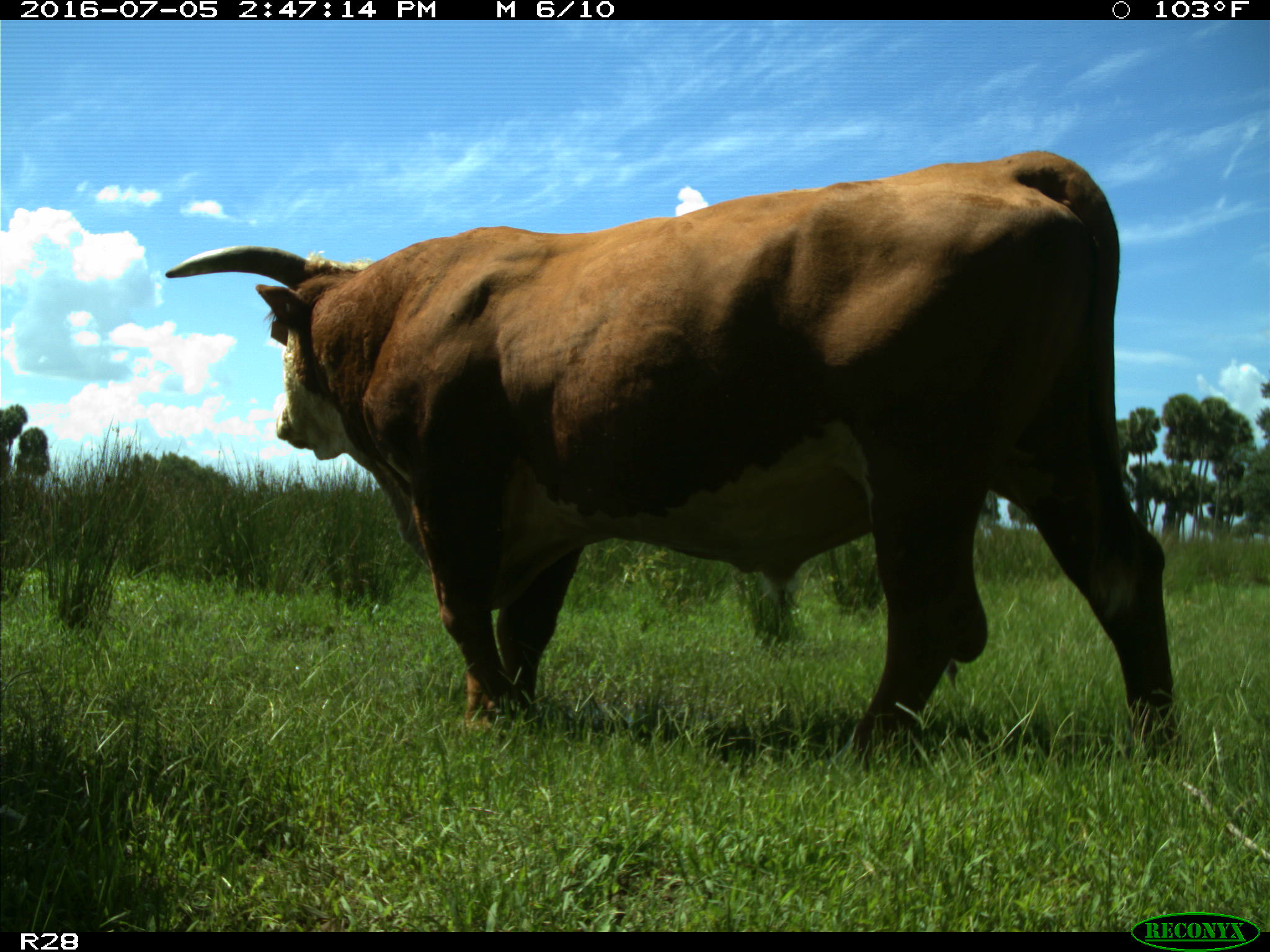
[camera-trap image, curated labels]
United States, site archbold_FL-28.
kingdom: Animalia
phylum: Chordata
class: Mammalia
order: Artiodactyla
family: Bovidae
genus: Bos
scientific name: Bos taurus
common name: domestic cow